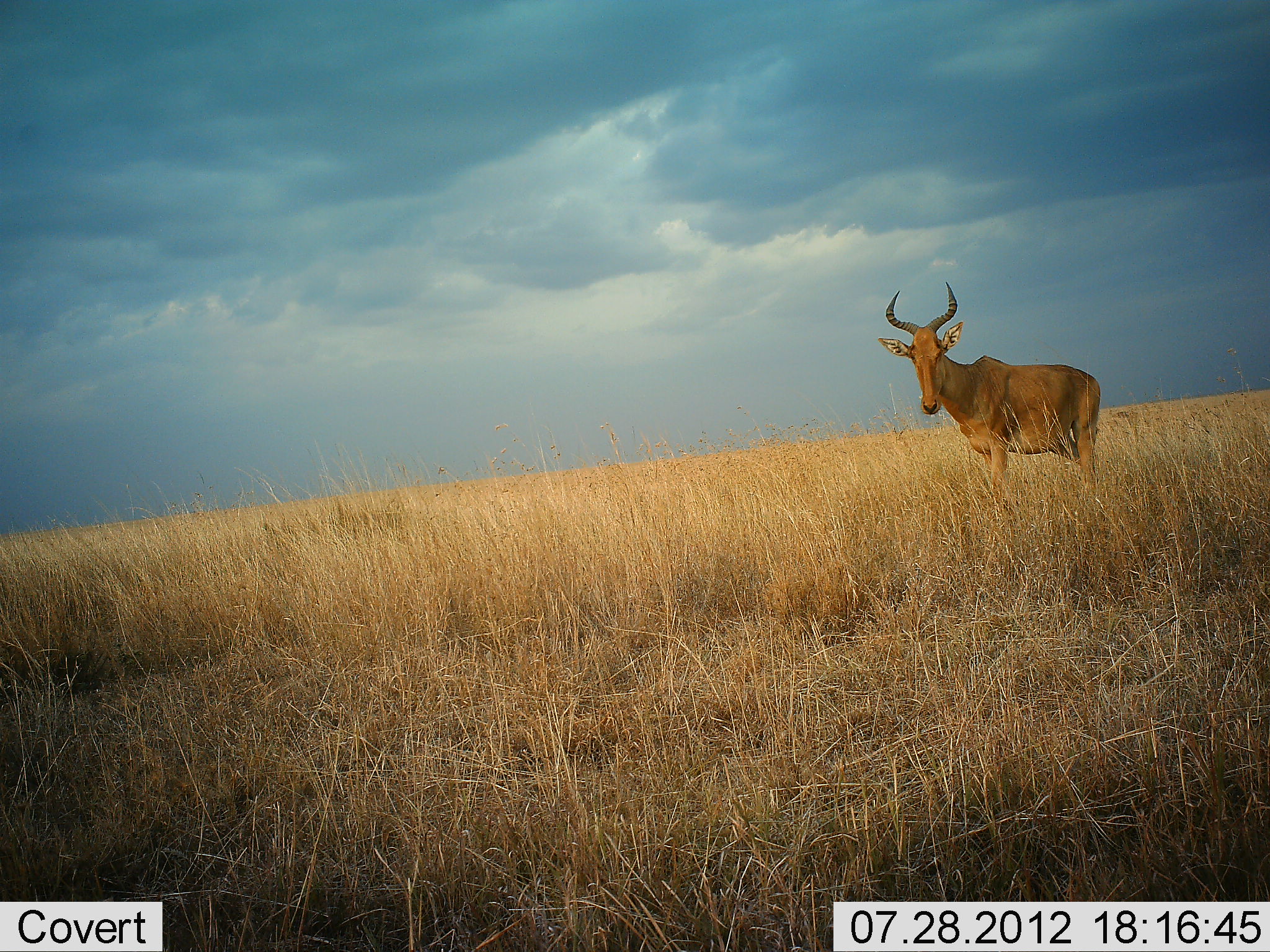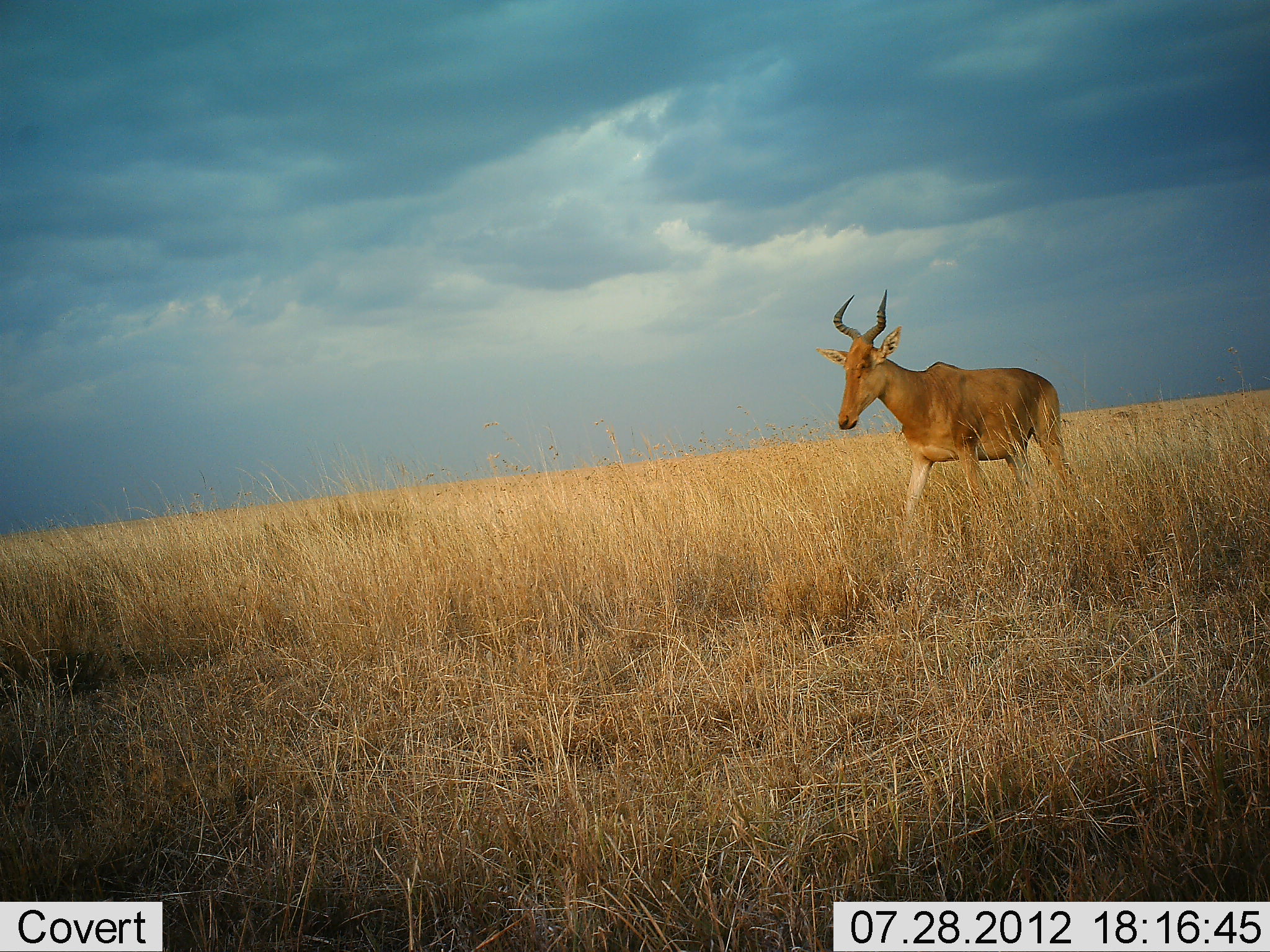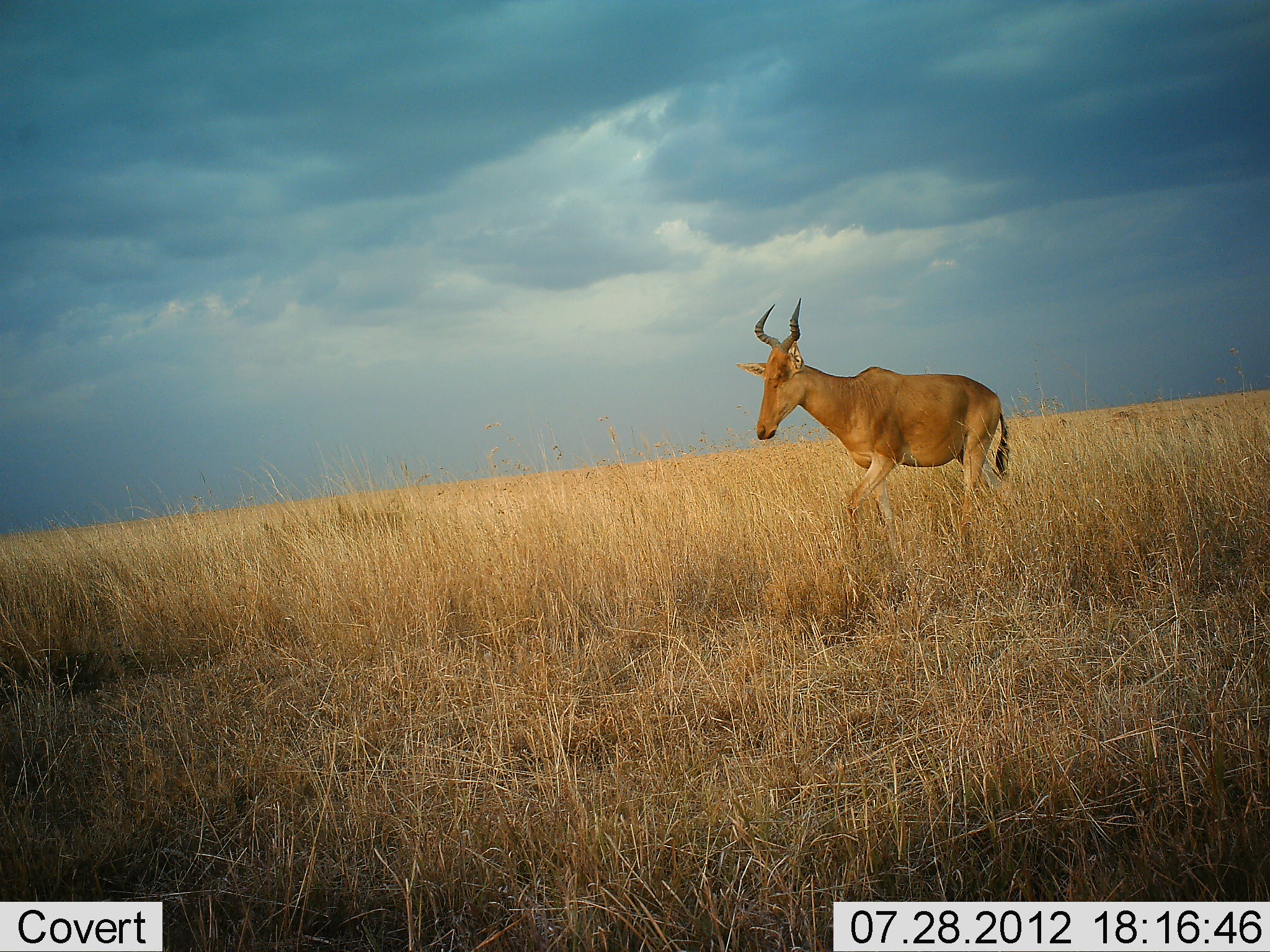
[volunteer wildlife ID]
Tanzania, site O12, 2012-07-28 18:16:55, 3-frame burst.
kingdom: Animalia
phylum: Chordata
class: Mammalia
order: Artiodactyla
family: Bovidae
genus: Alcelaphus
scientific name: Alcelaphus buselaphus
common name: hartebeest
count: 1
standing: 0%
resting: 0%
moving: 100%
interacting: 0%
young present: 0%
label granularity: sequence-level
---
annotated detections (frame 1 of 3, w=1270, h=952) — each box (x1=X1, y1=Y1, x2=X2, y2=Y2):
animal: (x1=878, y1=282, x2=1101, y2=492)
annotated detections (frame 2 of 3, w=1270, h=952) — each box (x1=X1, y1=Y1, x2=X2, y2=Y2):
animal: (x1=816, y1=290, x2=1072, y2=521)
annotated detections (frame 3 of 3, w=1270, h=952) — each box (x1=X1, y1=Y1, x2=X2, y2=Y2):
animal: (x1=735, y1=296, x2=1011, y2=546)